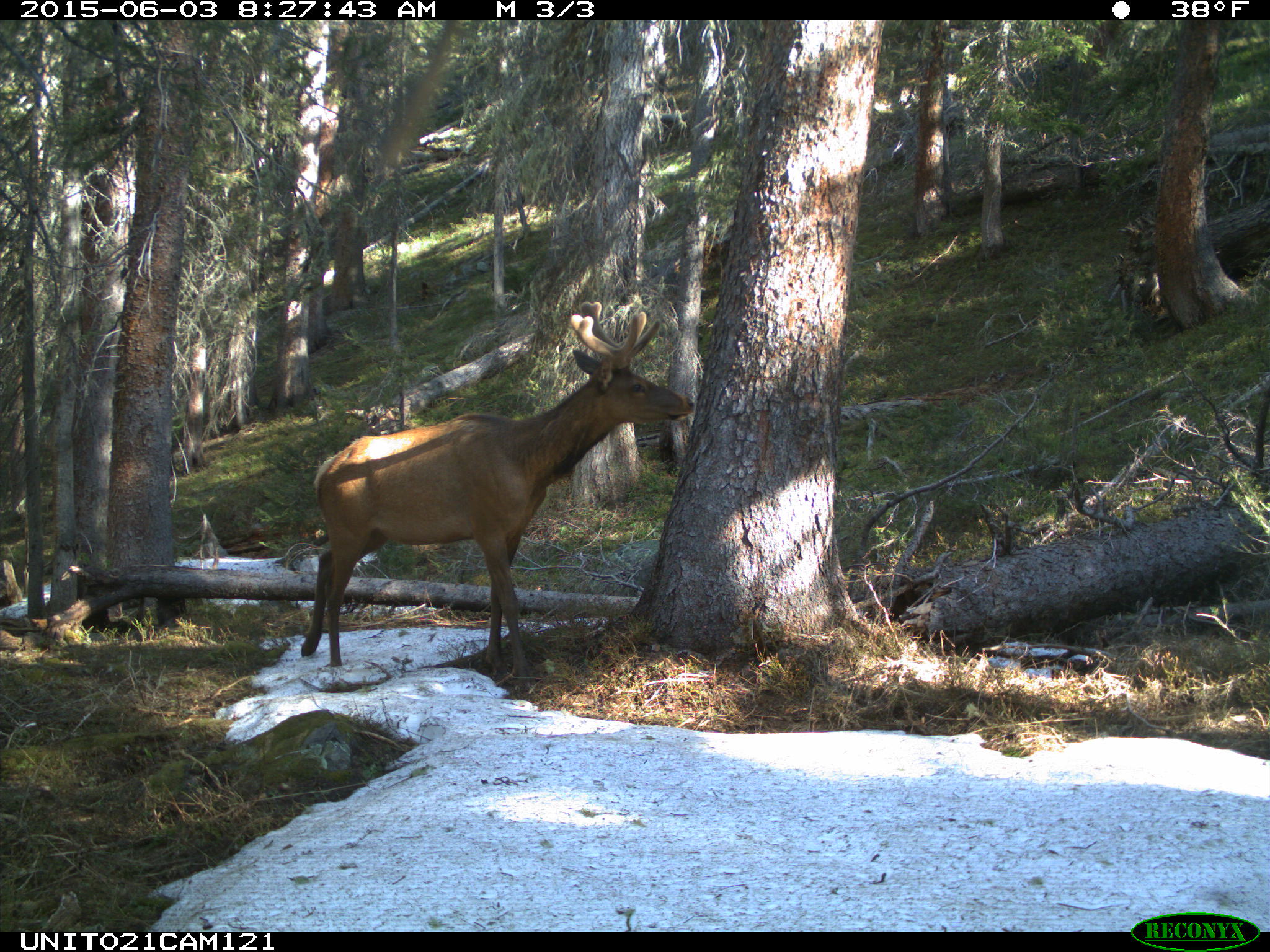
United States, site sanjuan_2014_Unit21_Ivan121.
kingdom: Animalia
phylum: Chordata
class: Mammalia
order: Artiodactyla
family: Cervidae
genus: Cervus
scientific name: Cervus elaphus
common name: red deer